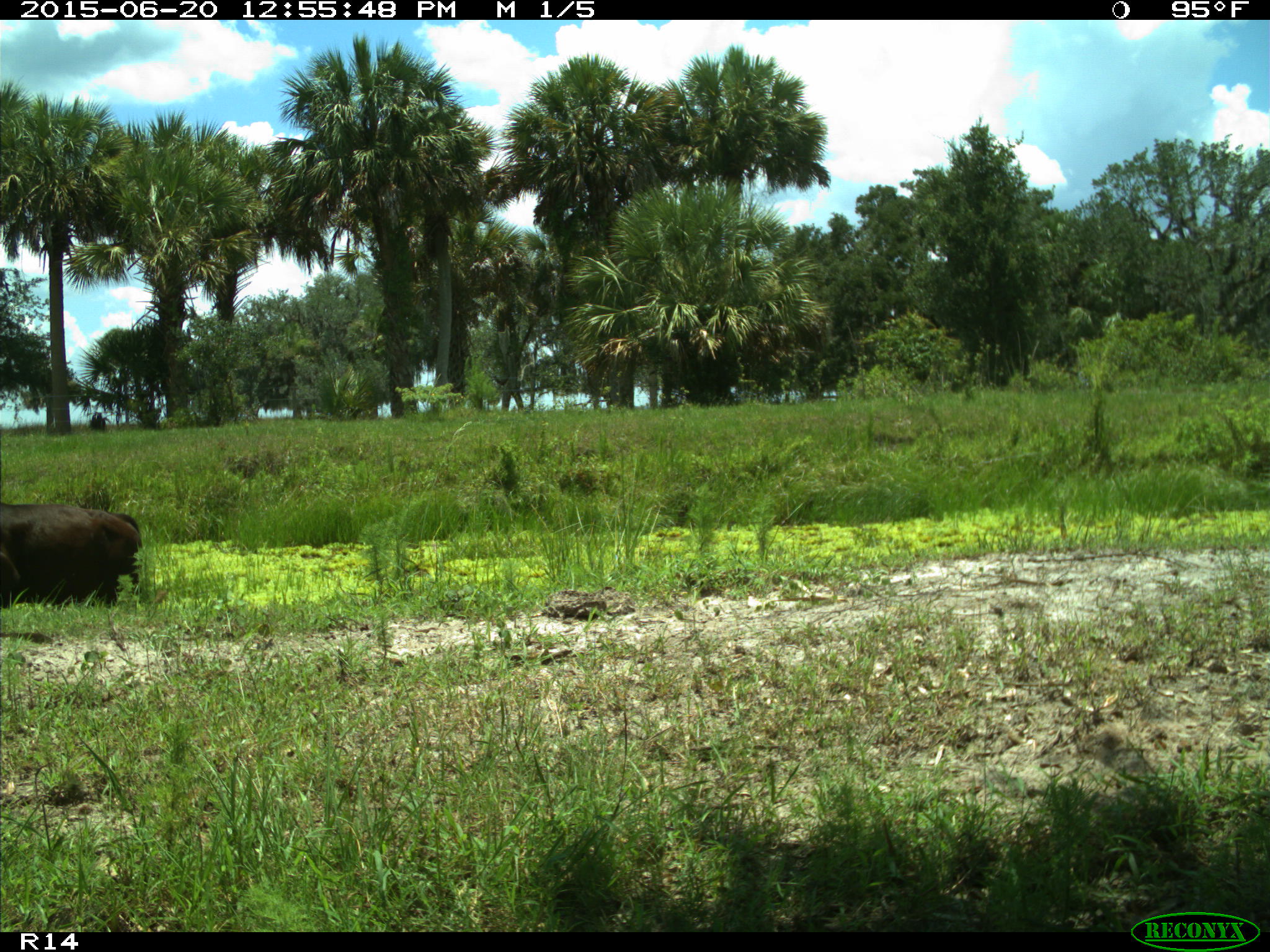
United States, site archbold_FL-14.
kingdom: Animalia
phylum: Chordata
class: Mammalia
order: Artiodactyla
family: Bovidae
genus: Bos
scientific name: Bos taurus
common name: domestic cow